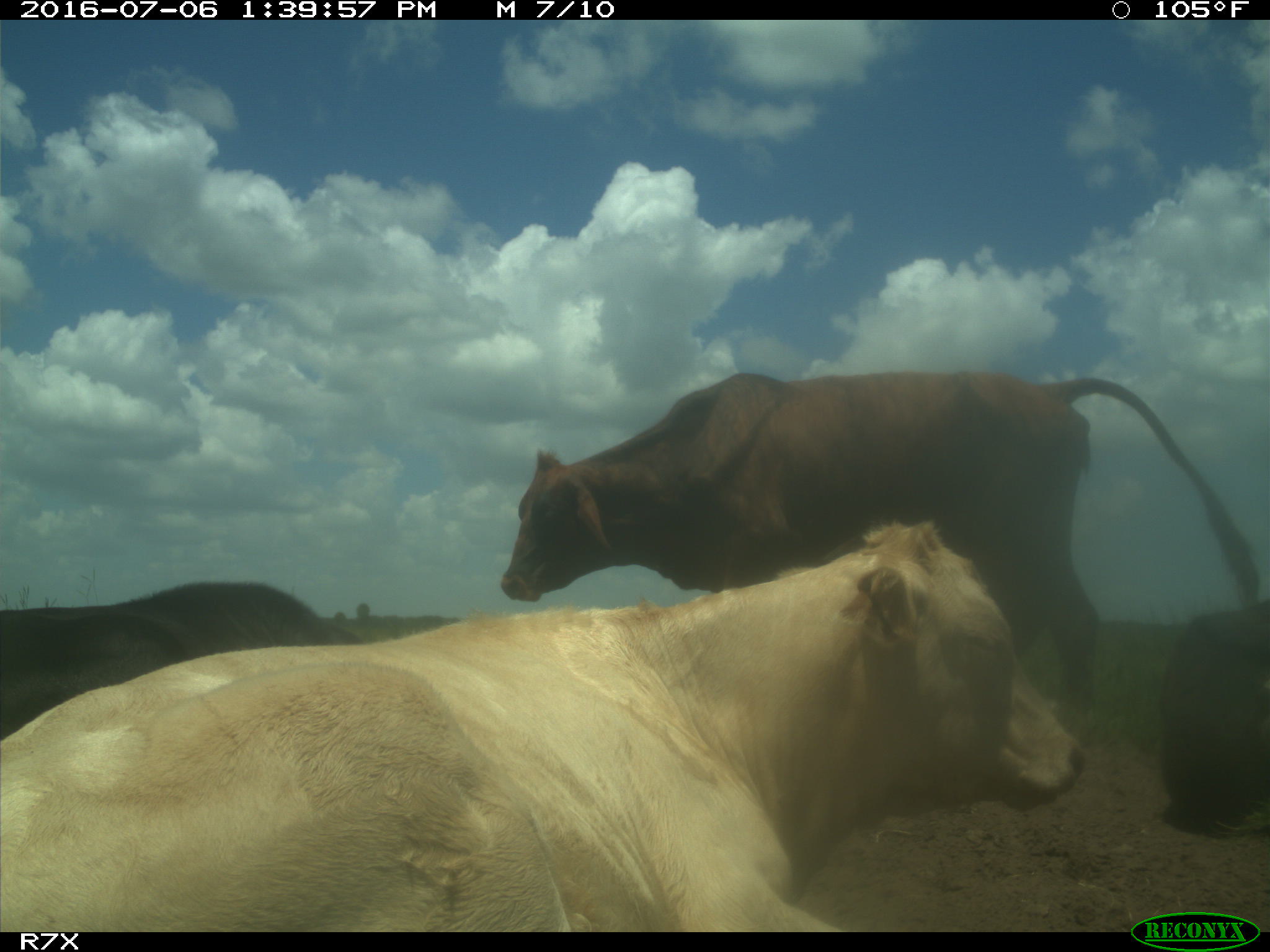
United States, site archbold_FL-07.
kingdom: Animalia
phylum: Chordata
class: Mammalia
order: Artiodactyla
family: Bovidae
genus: Bos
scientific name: Bos taurus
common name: domestic cow